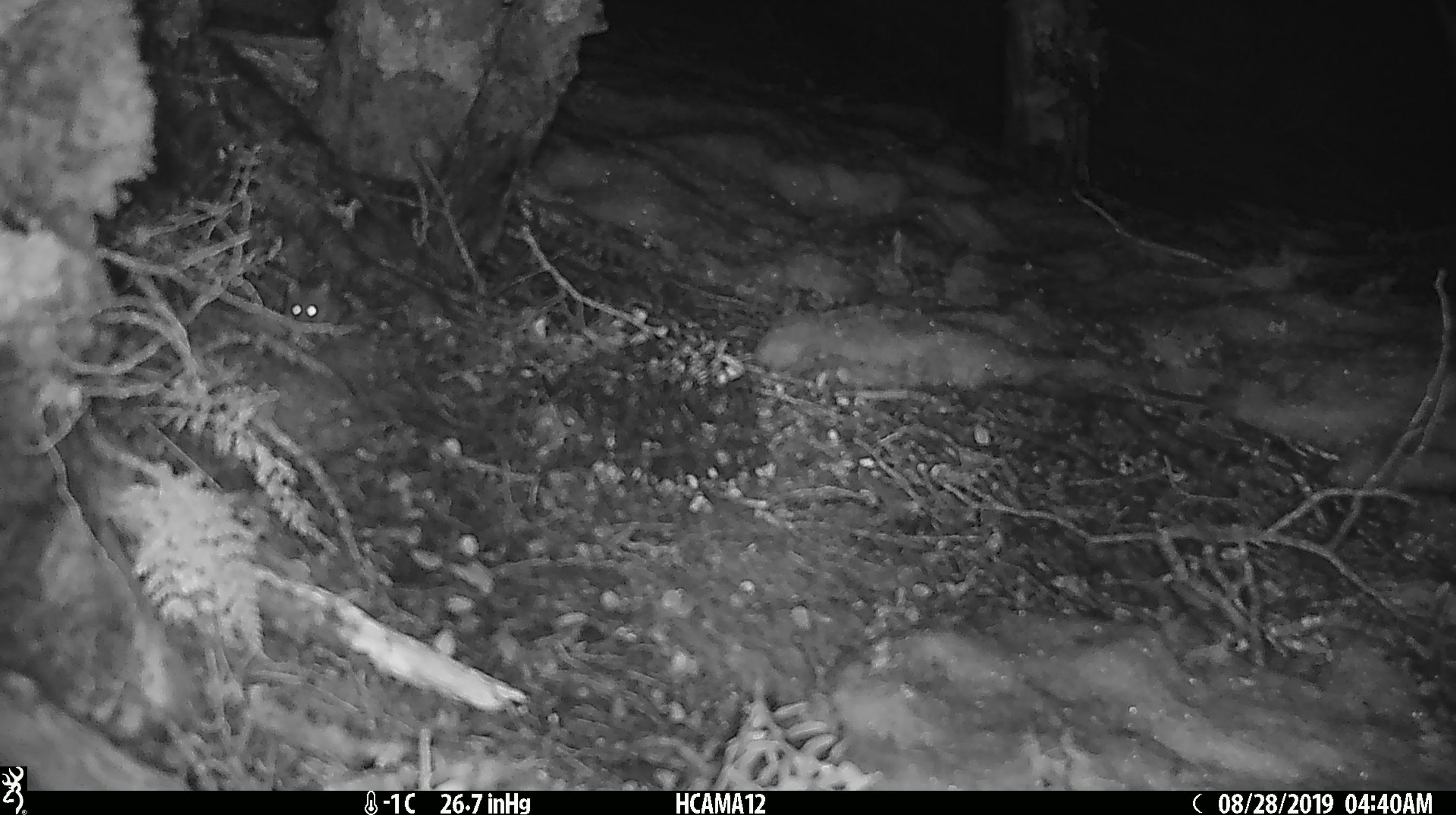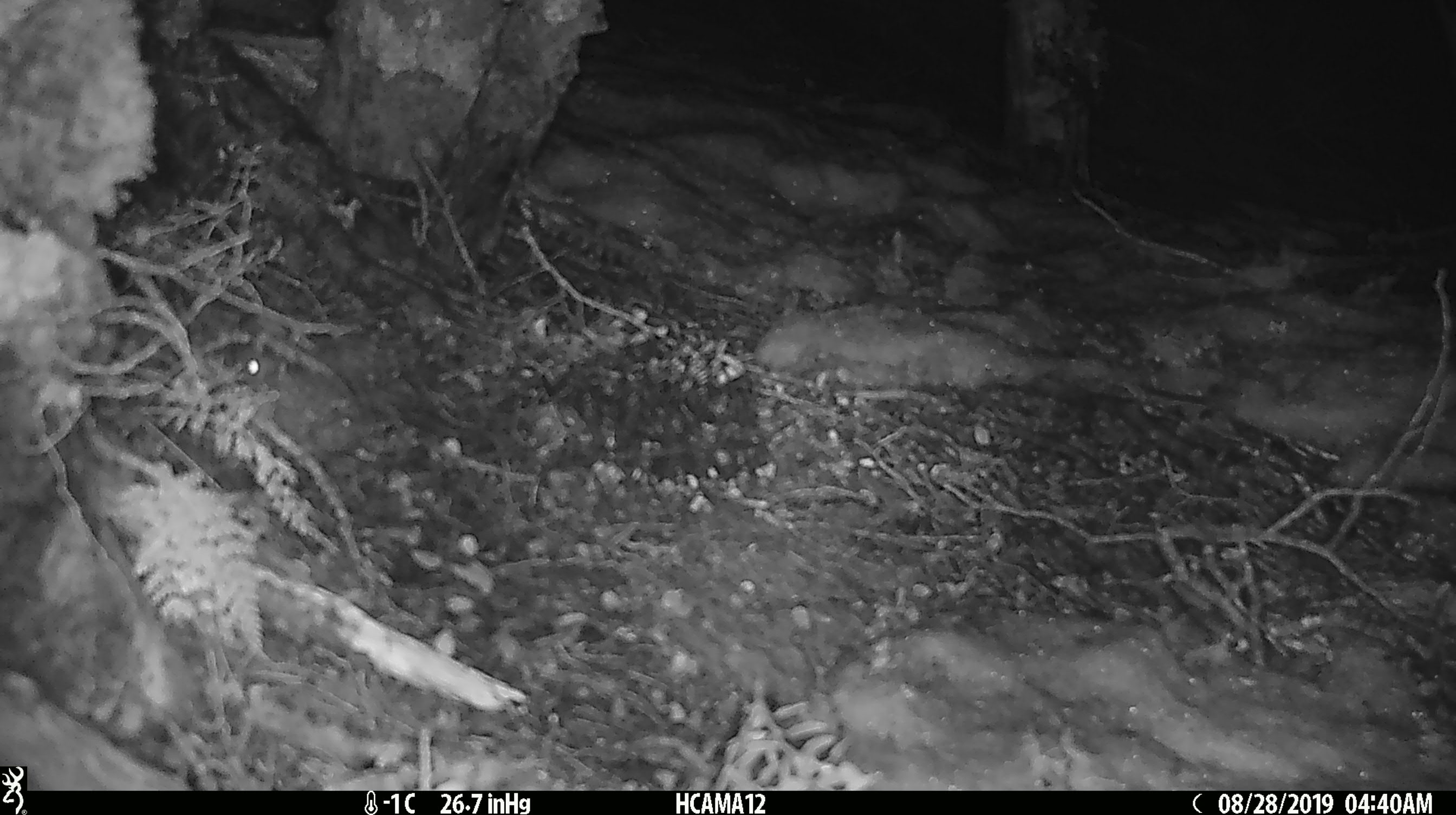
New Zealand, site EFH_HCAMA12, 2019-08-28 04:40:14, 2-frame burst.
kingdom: Animalia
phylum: Chordata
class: Mammalia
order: Rodentia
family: Muridae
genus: Mus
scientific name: Mus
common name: mouse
Mouse (Mus).